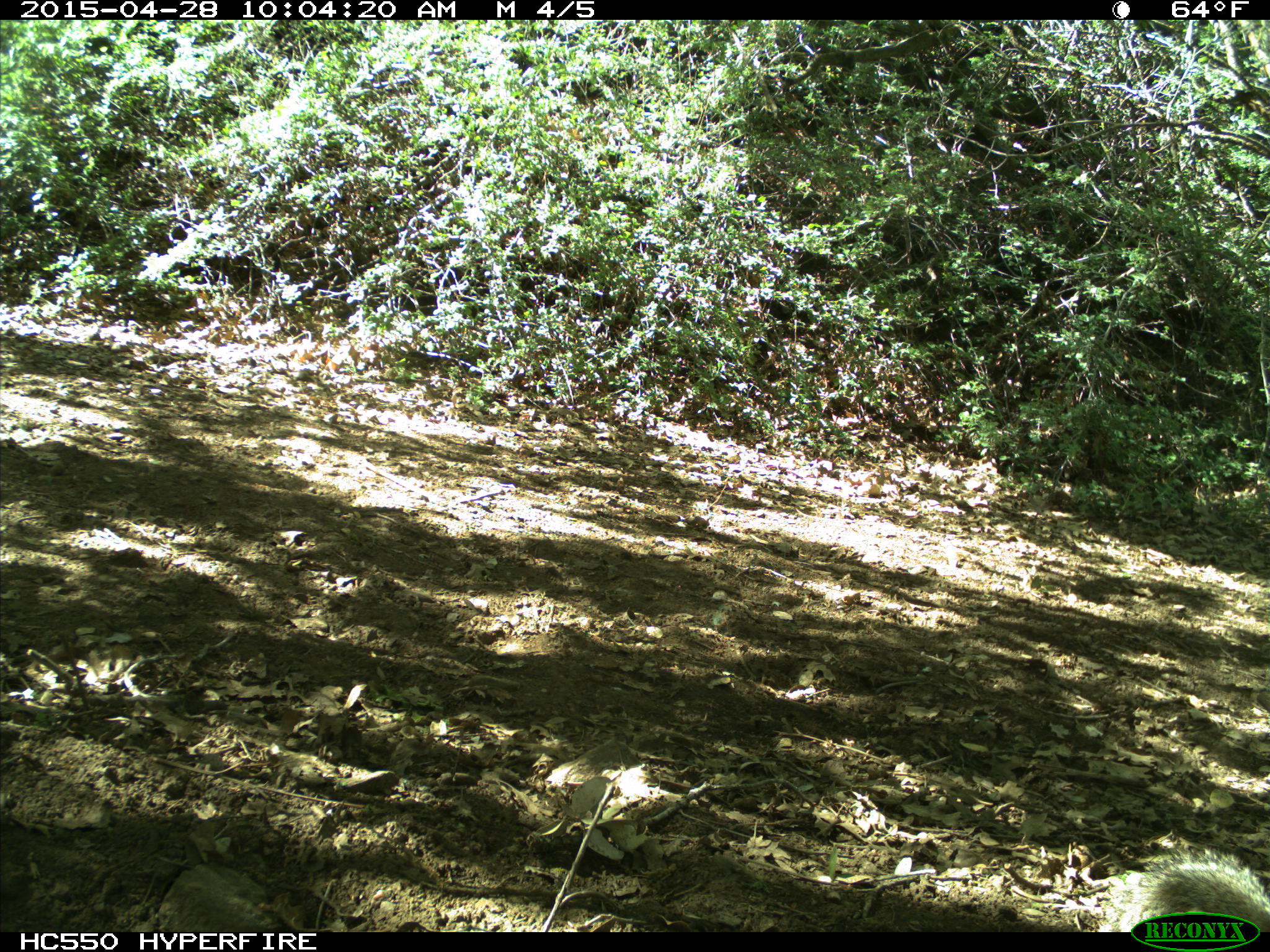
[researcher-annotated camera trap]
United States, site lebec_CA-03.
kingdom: Animalia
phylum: Chordata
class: Mammalia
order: Rodentia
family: Sciuridae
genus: Otospermophilus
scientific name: Otospermophilus beecheyi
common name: california ground squirrel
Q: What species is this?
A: Otospermophilus beecheyi (california ground squirrel).